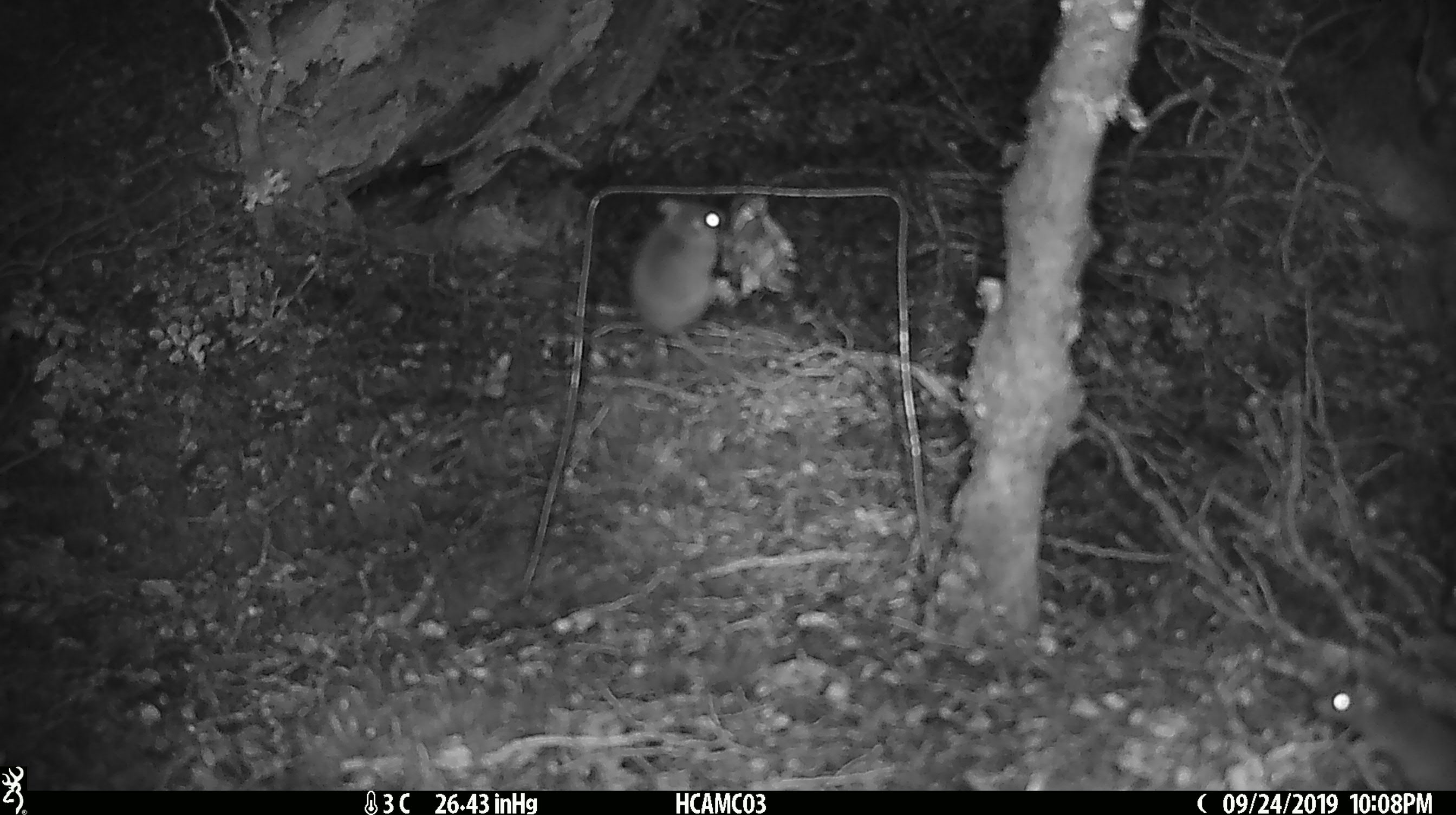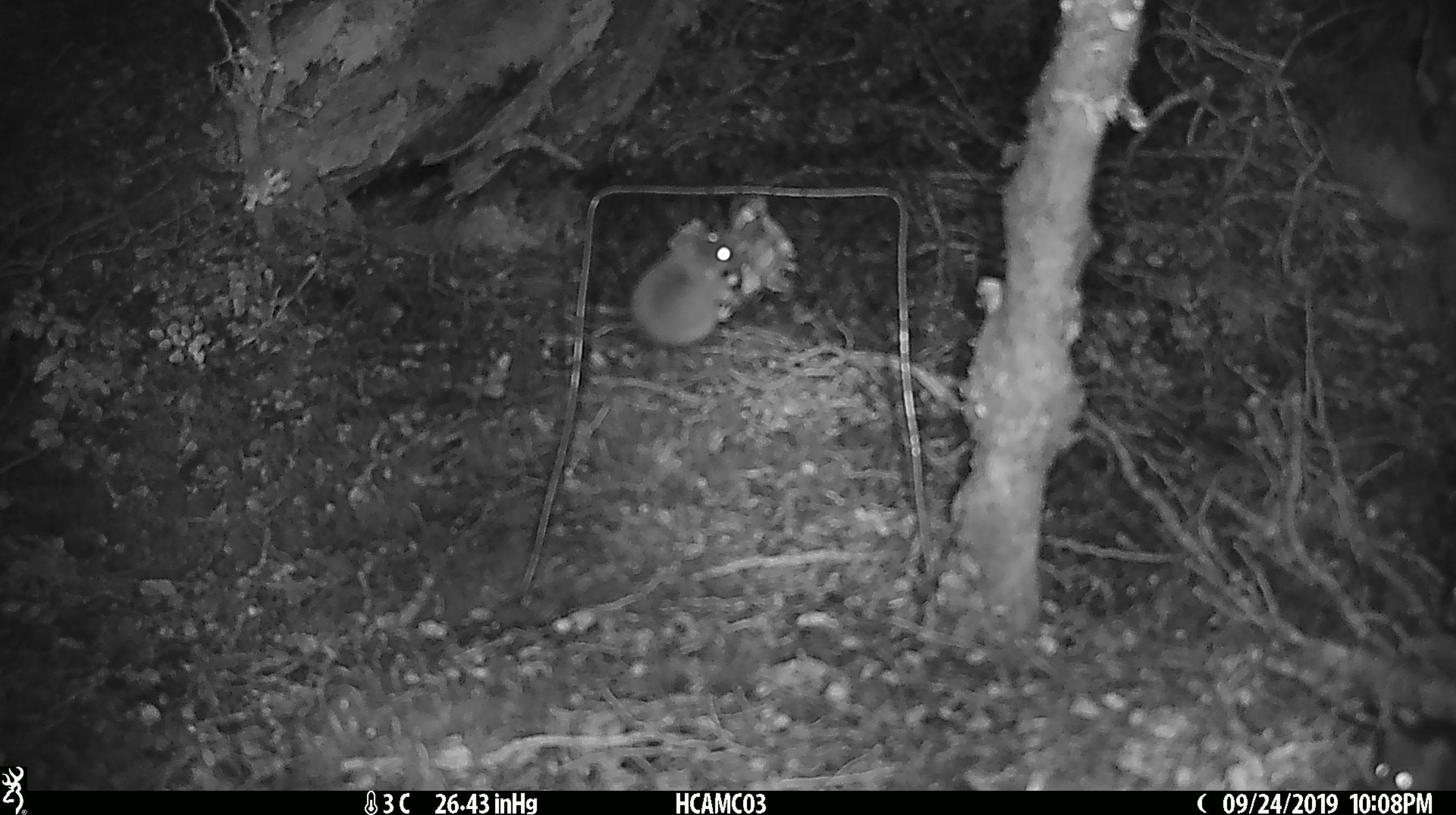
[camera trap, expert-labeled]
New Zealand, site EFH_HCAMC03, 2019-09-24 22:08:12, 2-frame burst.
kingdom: Animalia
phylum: Chordata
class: Mammalia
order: Rodentia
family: Muridae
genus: Mus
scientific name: Mus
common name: mouse